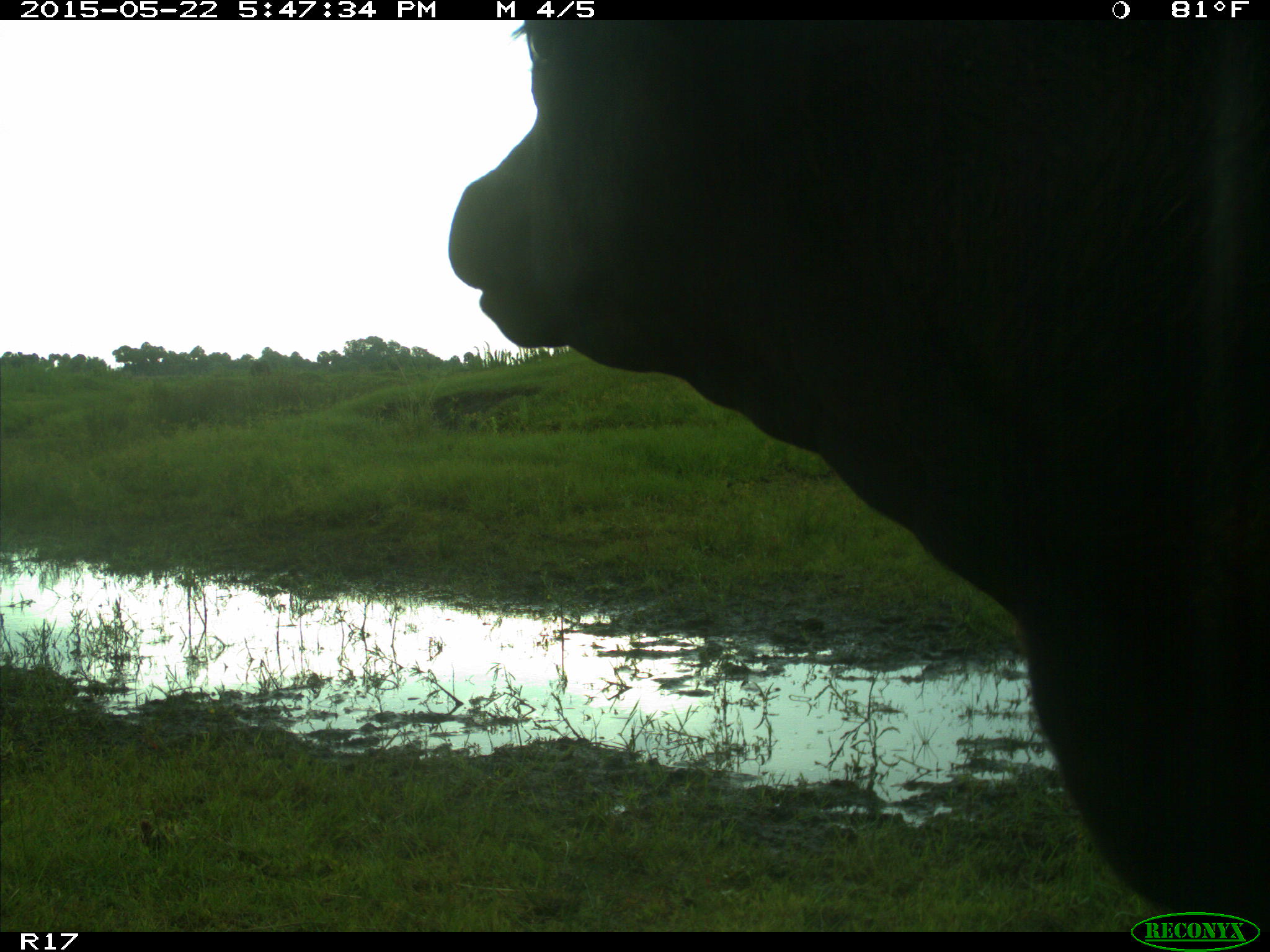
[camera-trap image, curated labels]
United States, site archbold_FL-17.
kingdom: Animalia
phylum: Chordata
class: Mammalia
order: Artiodactyla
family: Bovidae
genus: Bos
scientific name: Bos taurus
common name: domestic cow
Bos taurus (domestic cow).